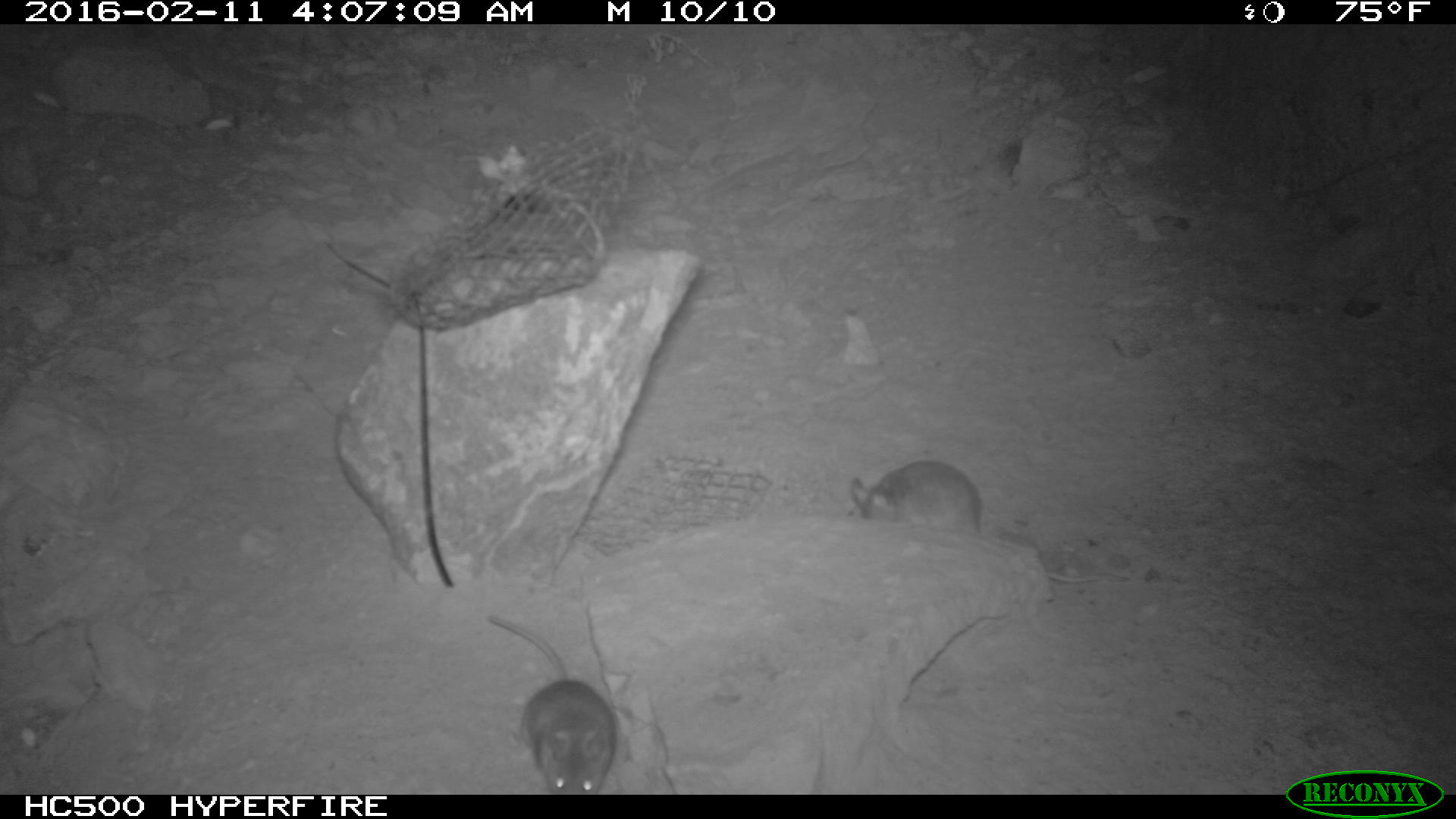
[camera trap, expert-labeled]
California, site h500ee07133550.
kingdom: Animalia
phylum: Chordata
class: Mammalia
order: Rodentia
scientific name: Rodentia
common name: rodent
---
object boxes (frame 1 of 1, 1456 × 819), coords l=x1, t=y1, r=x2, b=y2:
rodent: l=846, t=460, r=1130, b=583; l=485, t=613, r=618, b=795